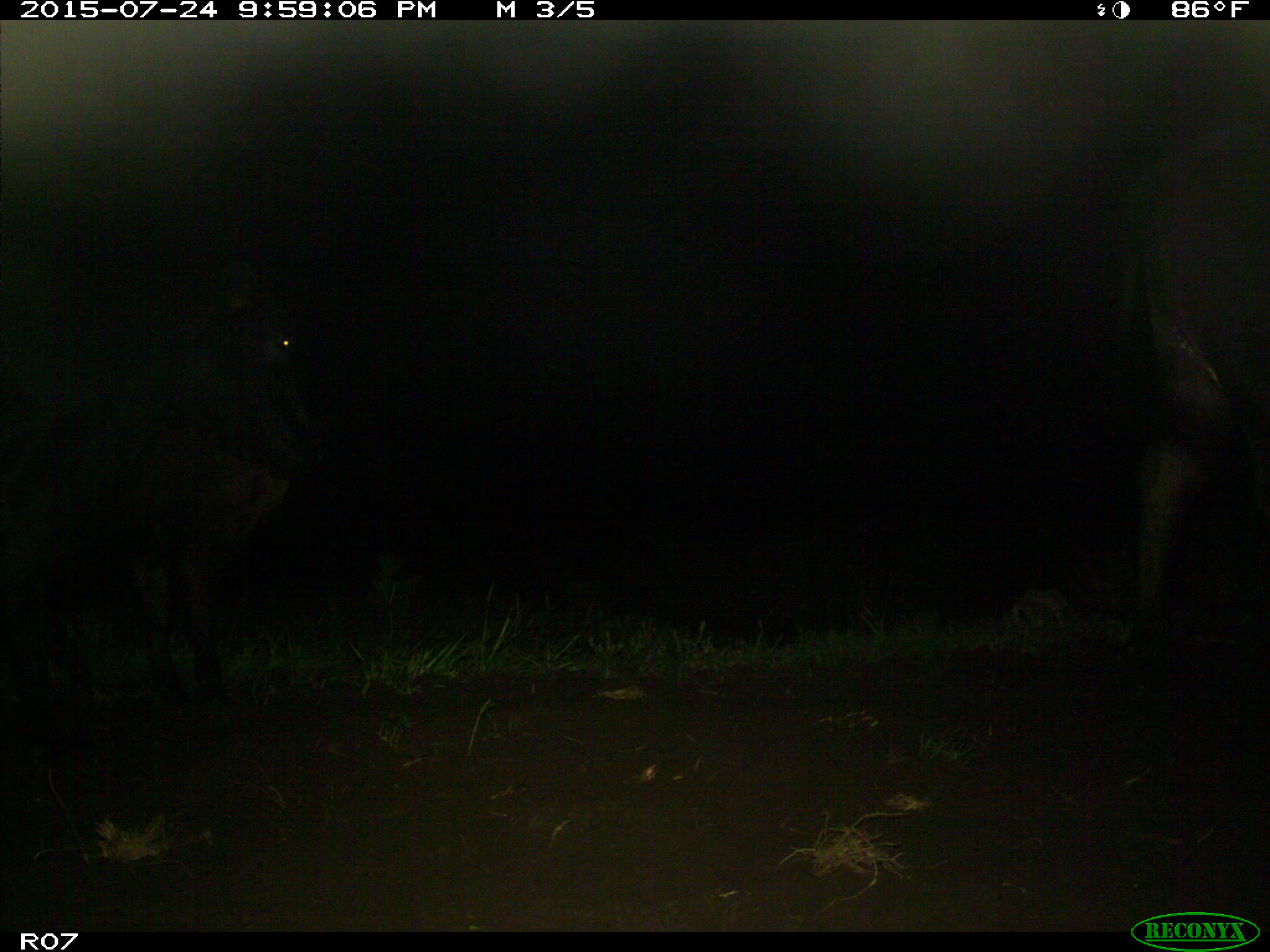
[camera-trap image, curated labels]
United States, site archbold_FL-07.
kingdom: Animalia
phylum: Chordata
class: Mammalia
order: Artiodactyla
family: Bovidae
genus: Bos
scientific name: Bos taurus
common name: domestic cow